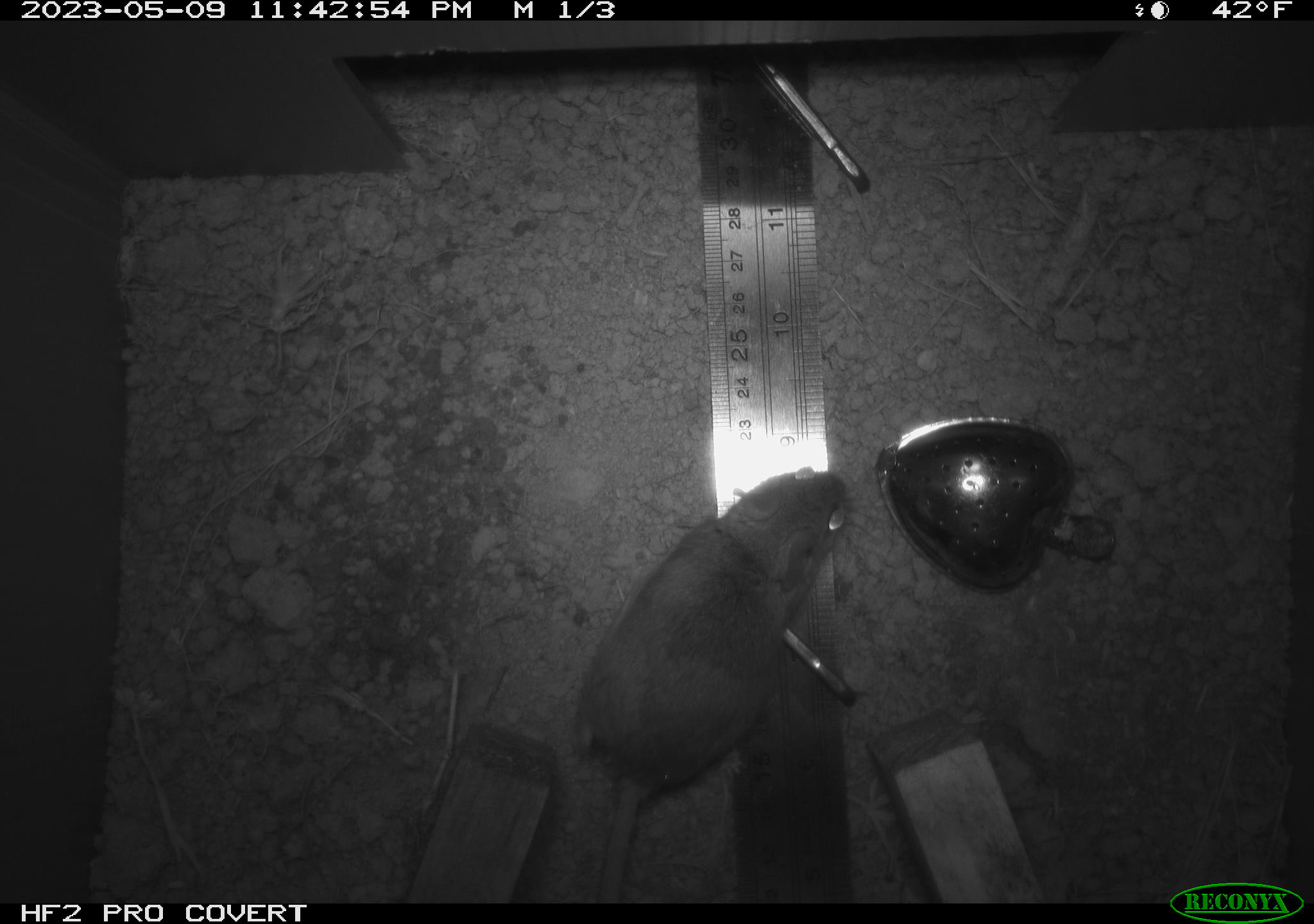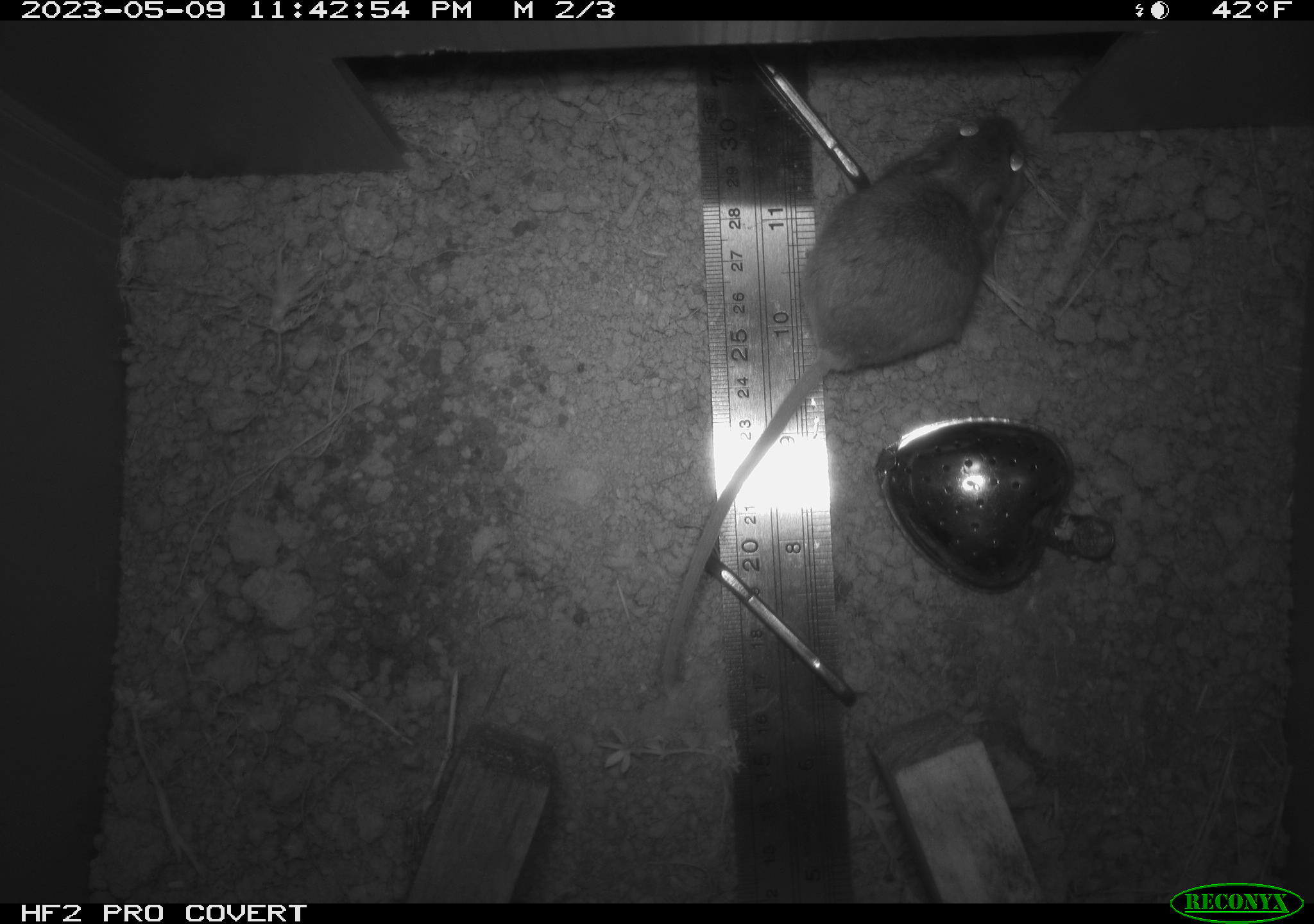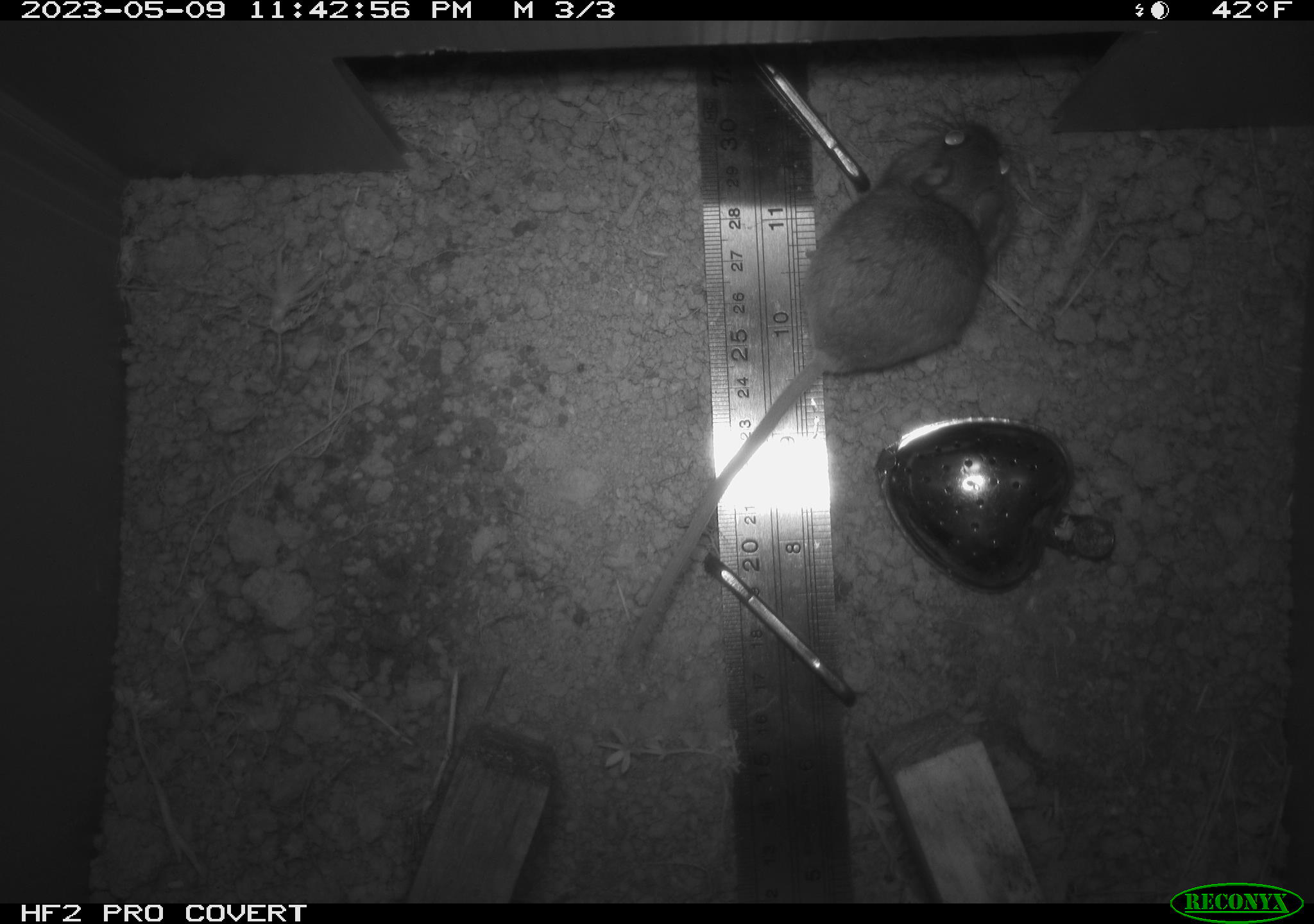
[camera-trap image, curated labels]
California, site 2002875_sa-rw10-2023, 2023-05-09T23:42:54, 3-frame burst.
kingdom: Animalia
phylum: Chordata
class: Mammalia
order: Rodentia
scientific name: Rodentia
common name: mouse species